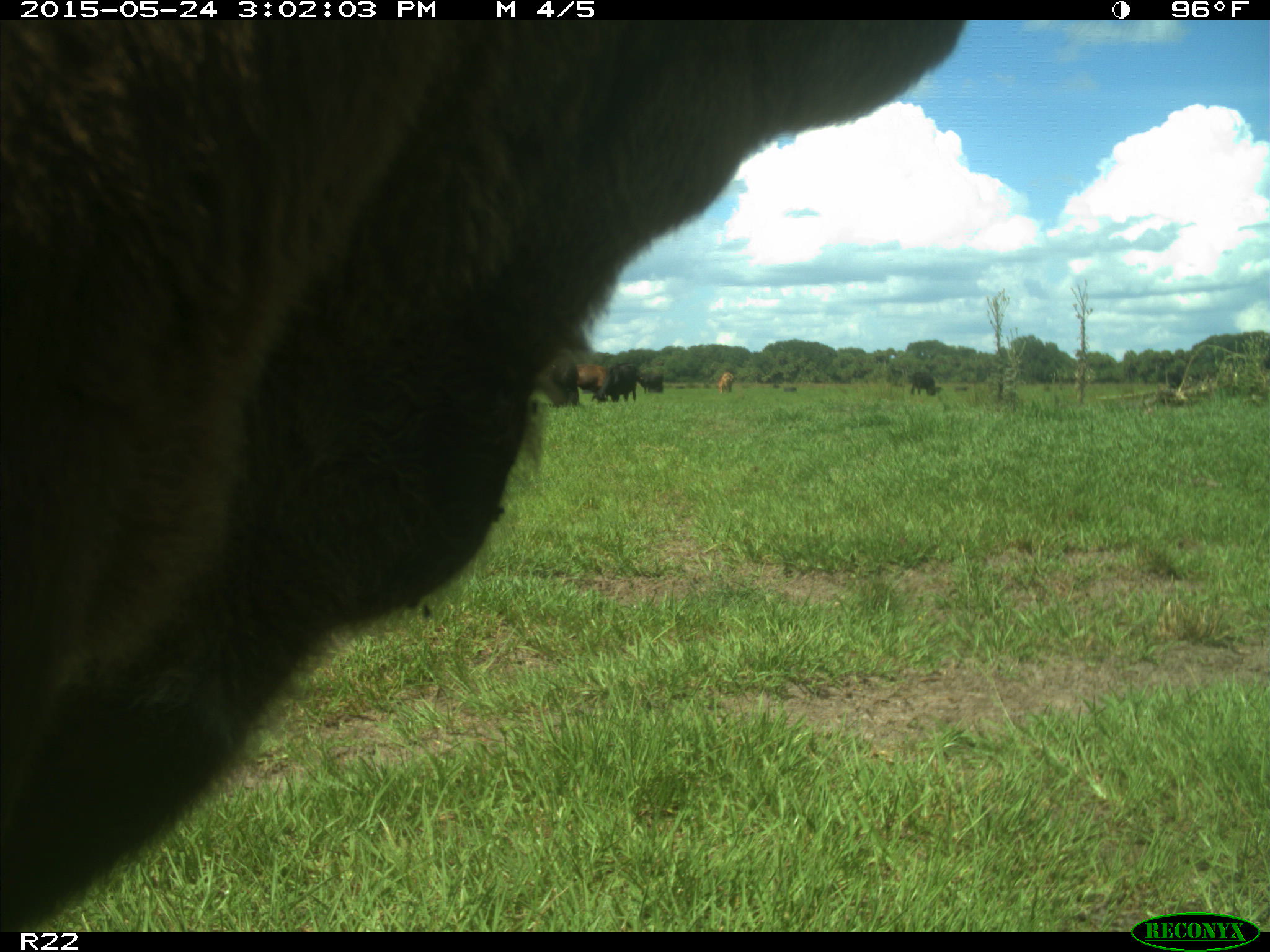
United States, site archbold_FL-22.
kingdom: Animalia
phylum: Chordata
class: Mammalia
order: Artiodactyla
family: Bovidae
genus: Bos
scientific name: Bos taurus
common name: domestic cow